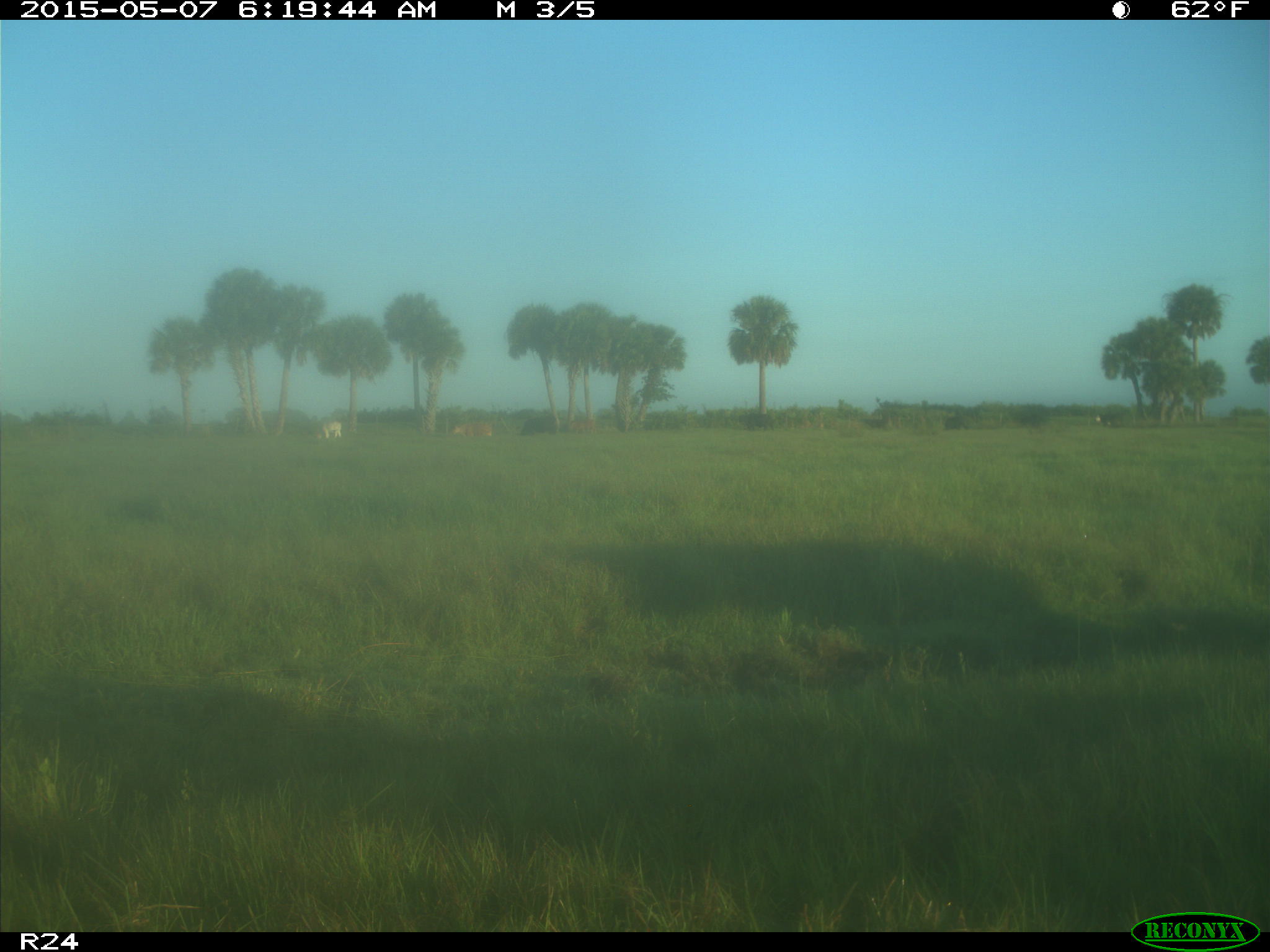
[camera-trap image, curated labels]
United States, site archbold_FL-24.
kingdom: Animalia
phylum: Chordata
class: Mammalia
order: Artiodactyla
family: Bovidae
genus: Bos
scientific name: Bos taurus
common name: domestic cow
Bos taurus (domestic cow).